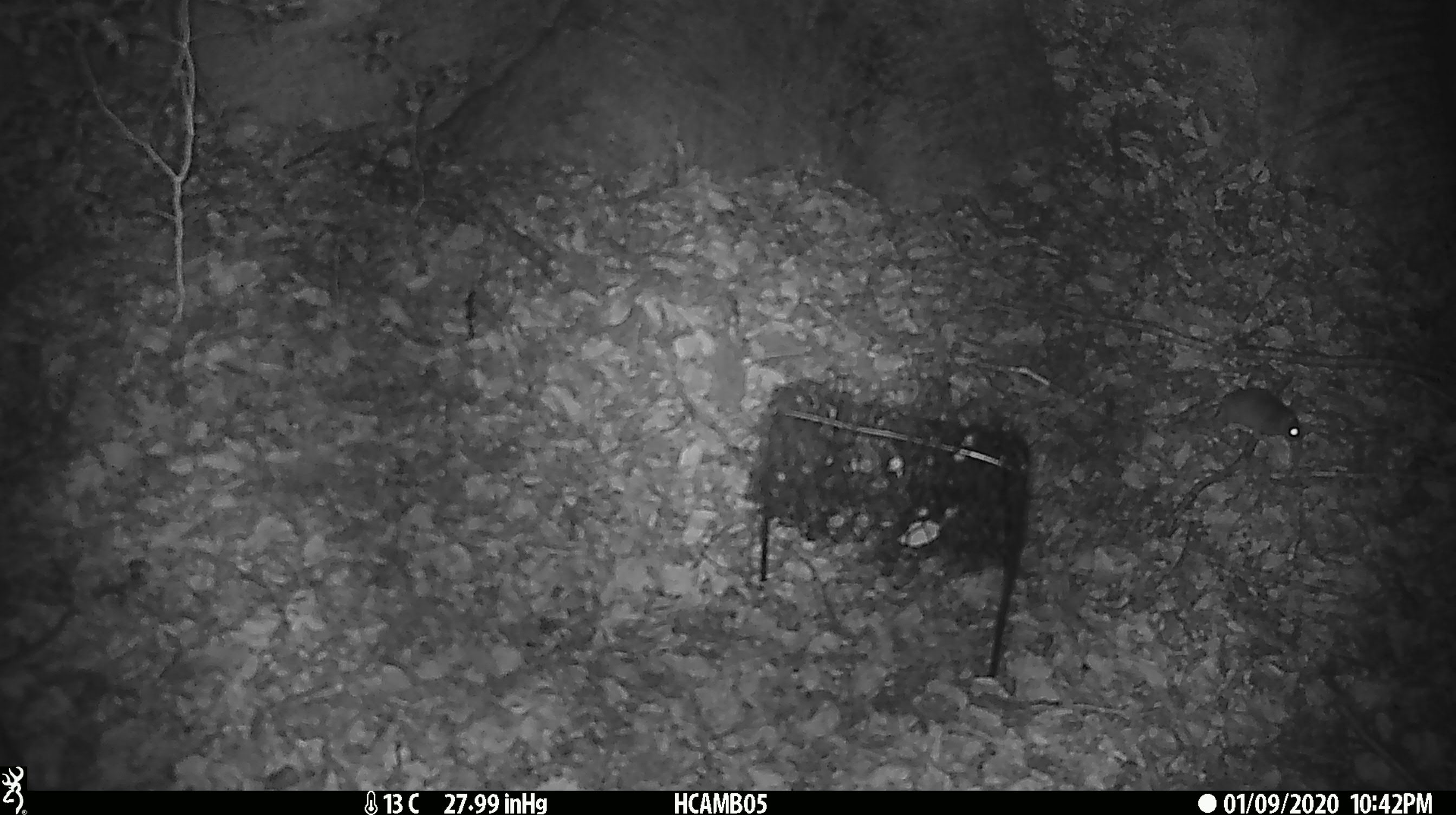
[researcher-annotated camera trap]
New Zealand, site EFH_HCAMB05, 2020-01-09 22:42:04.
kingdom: Animalia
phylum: Chordata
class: Mammalia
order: Rodentia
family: Muridae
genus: Mus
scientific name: Mus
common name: mouse